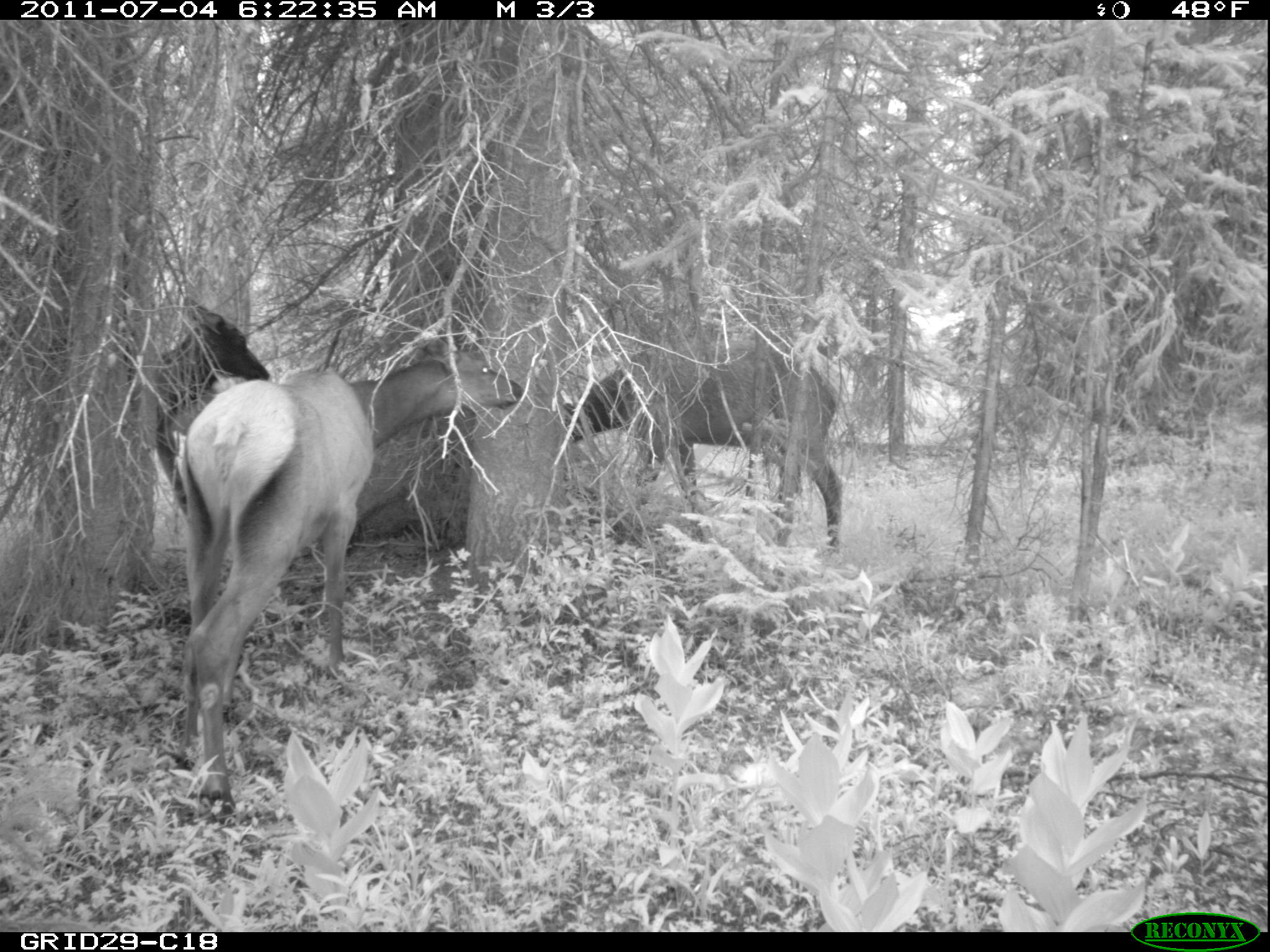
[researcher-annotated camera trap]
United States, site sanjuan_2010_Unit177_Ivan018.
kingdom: Animalia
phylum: Chordata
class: Mammalia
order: Artiodactyla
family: Cervidae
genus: Cervus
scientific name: Cervus elaphus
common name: red deer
Cervus elaphus (red deer).